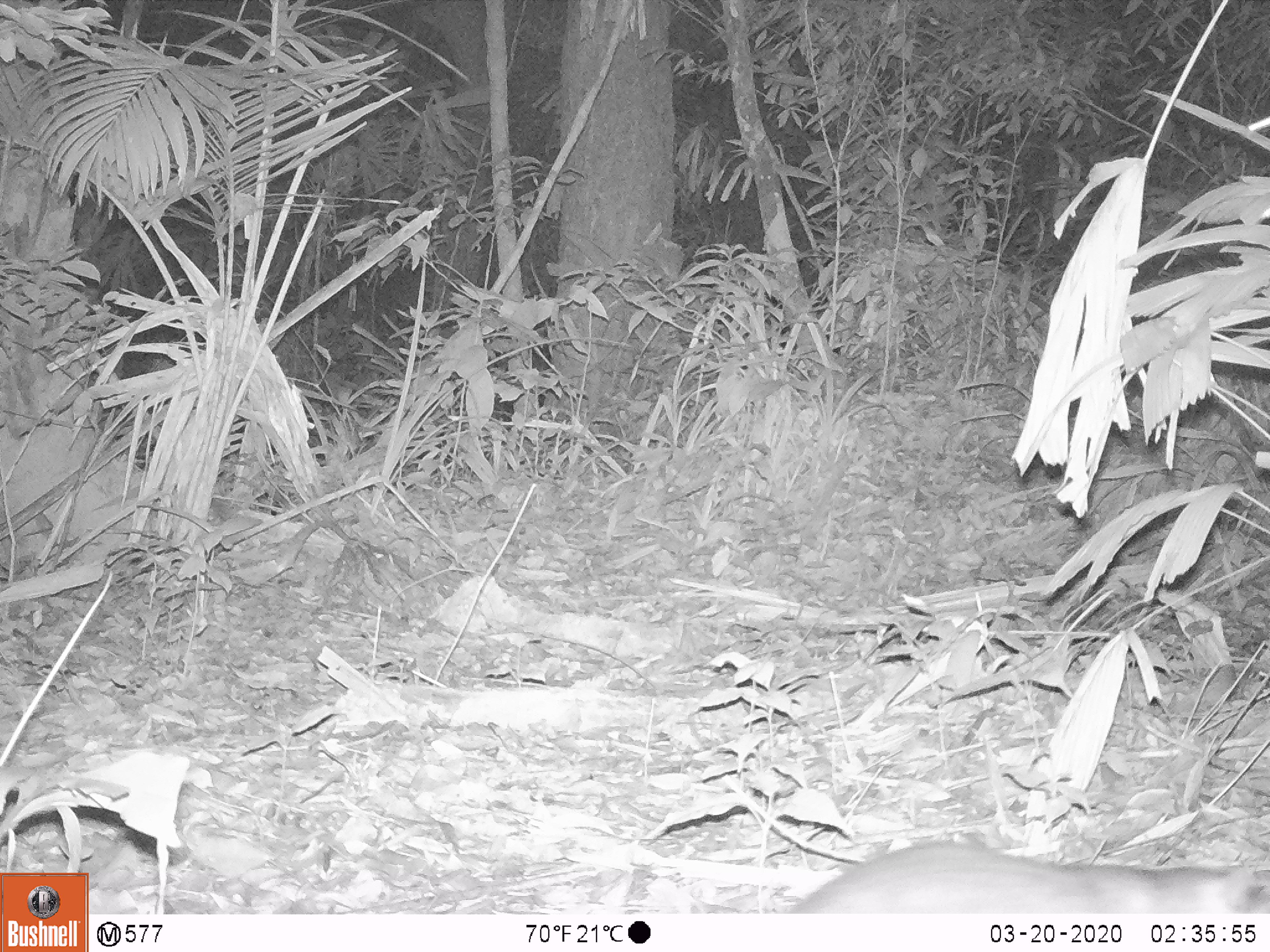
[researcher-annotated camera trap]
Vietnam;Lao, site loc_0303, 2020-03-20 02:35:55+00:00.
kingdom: Animalia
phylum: Chordata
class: Mammalia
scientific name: Mammalia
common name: mammal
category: unidentified small mammal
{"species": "unidentified small mammal (mammal) (Mammalia)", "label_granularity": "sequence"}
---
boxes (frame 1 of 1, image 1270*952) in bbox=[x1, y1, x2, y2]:
unidentified small mammal: bbox=[783, 839, 1270, 913]